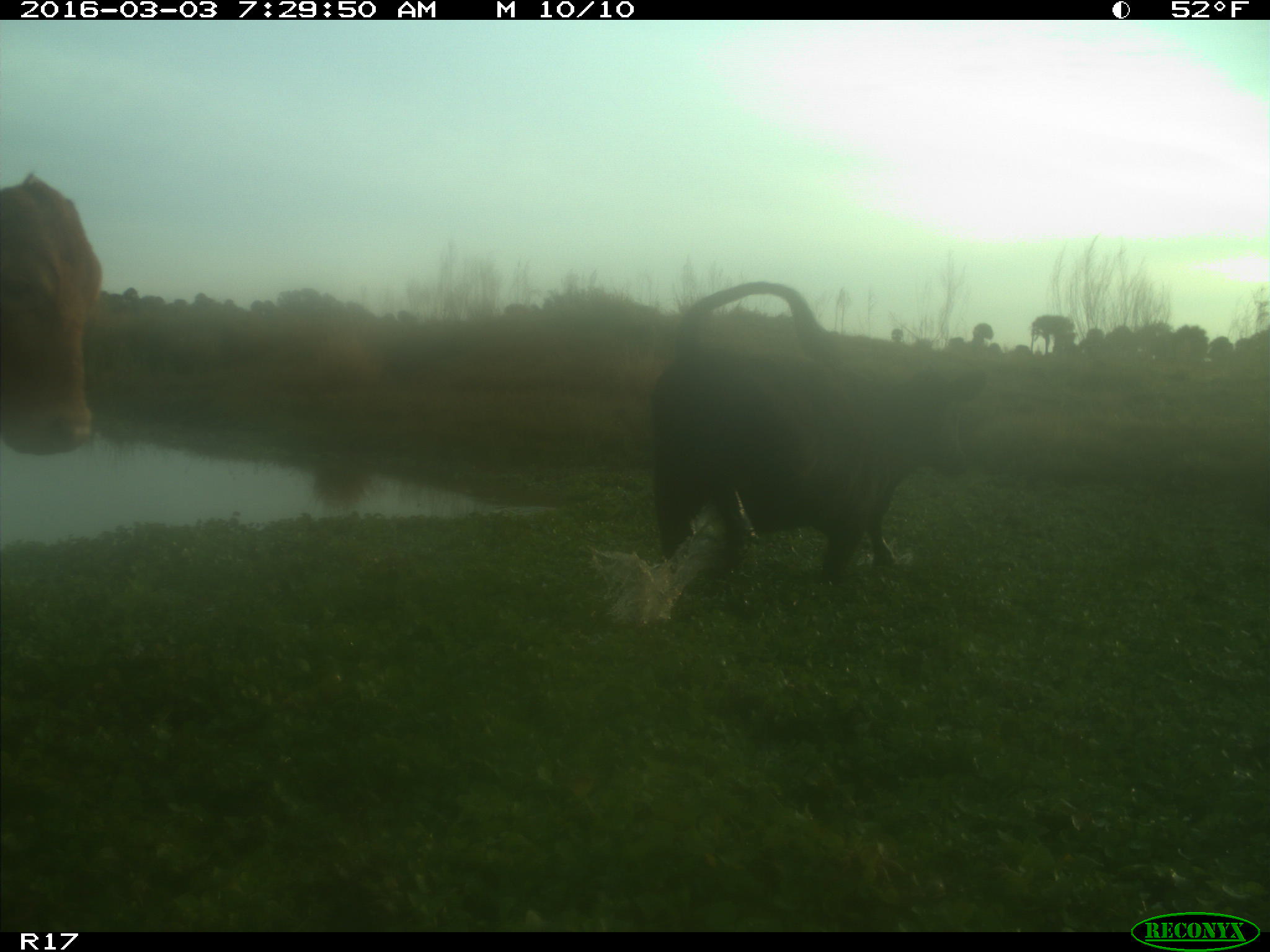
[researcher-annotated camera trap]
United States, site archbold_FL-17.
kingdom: Animalia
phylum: Chordata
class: Mammalia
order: Artiodactyla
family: Bovidae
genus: Bos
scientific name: Bos taurus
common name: domestic cow